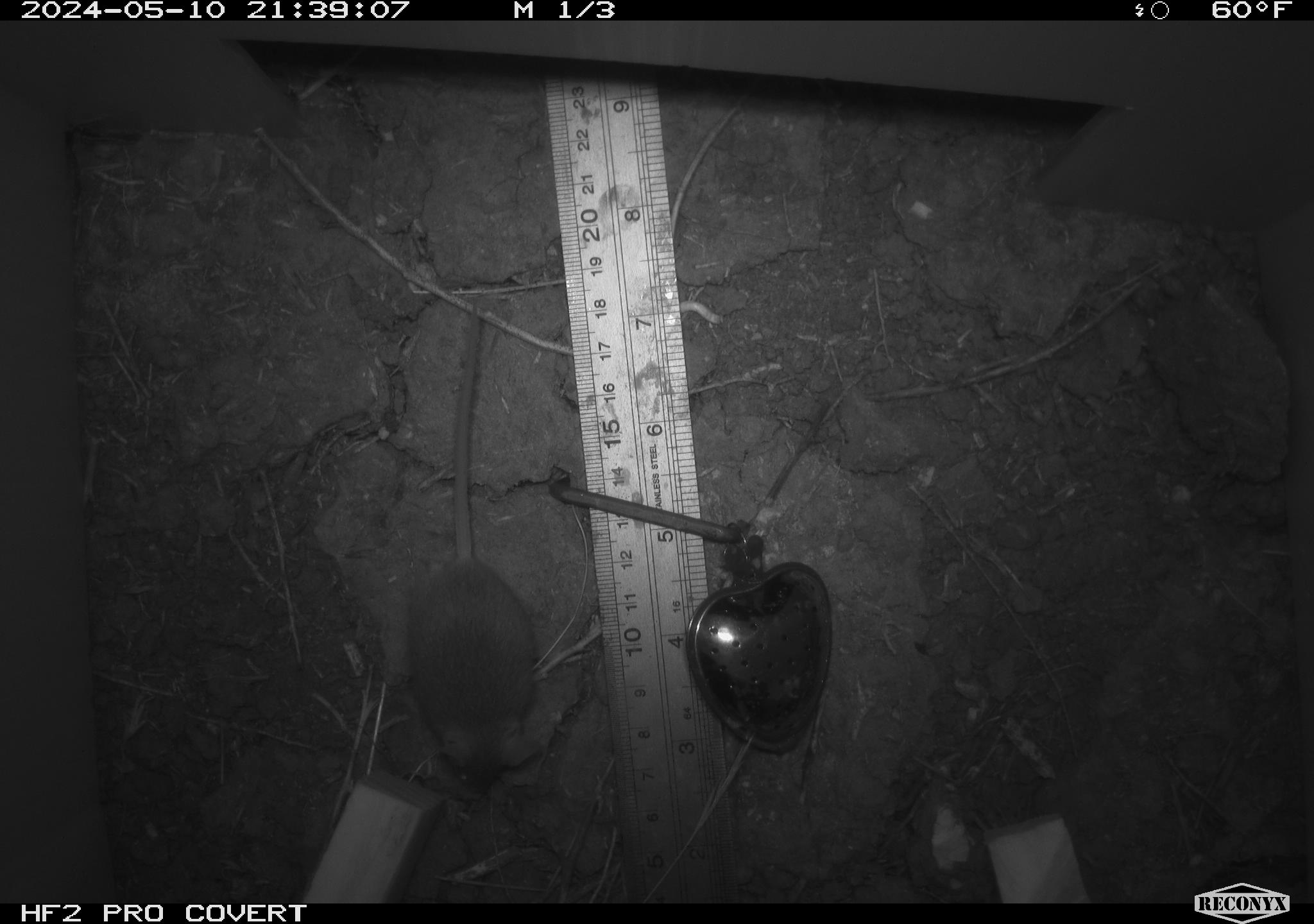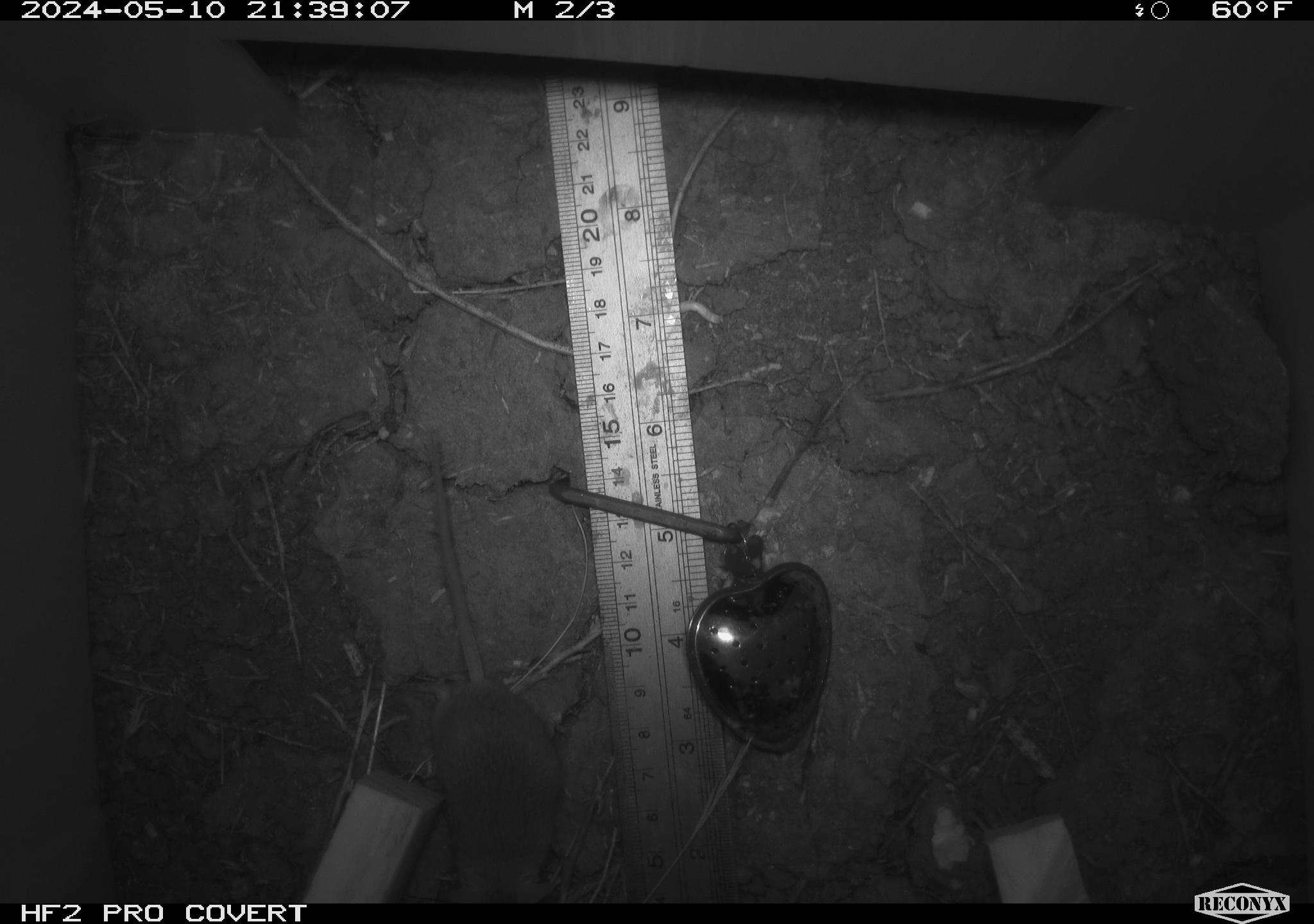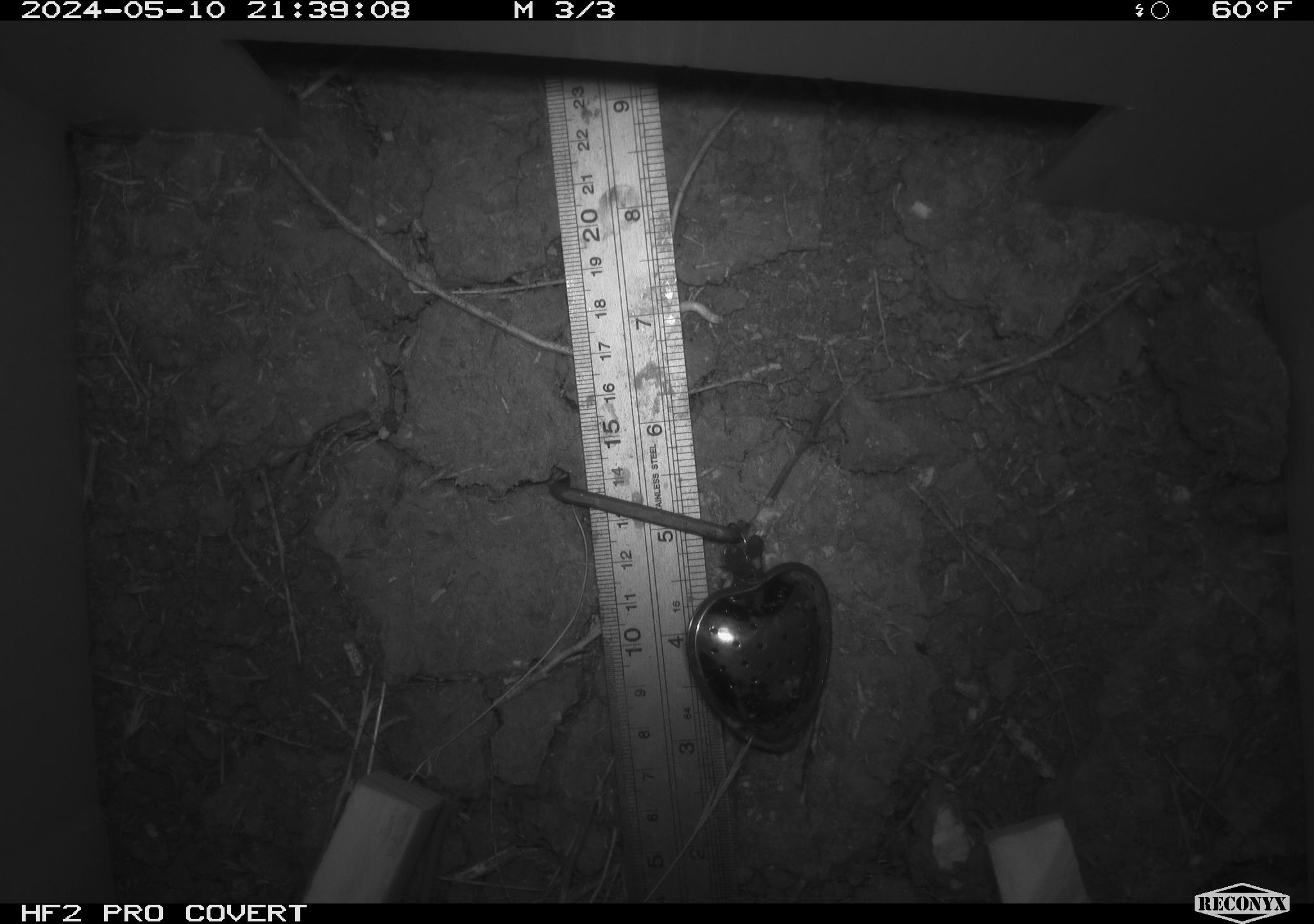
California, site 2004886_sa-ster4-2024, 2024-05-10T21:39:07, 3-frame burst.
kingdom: Animalia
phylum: Chordata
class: Mammalia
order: Rodentia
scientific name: Rodentia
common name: mouse species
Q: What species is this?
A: Mouse species (Rodentia).